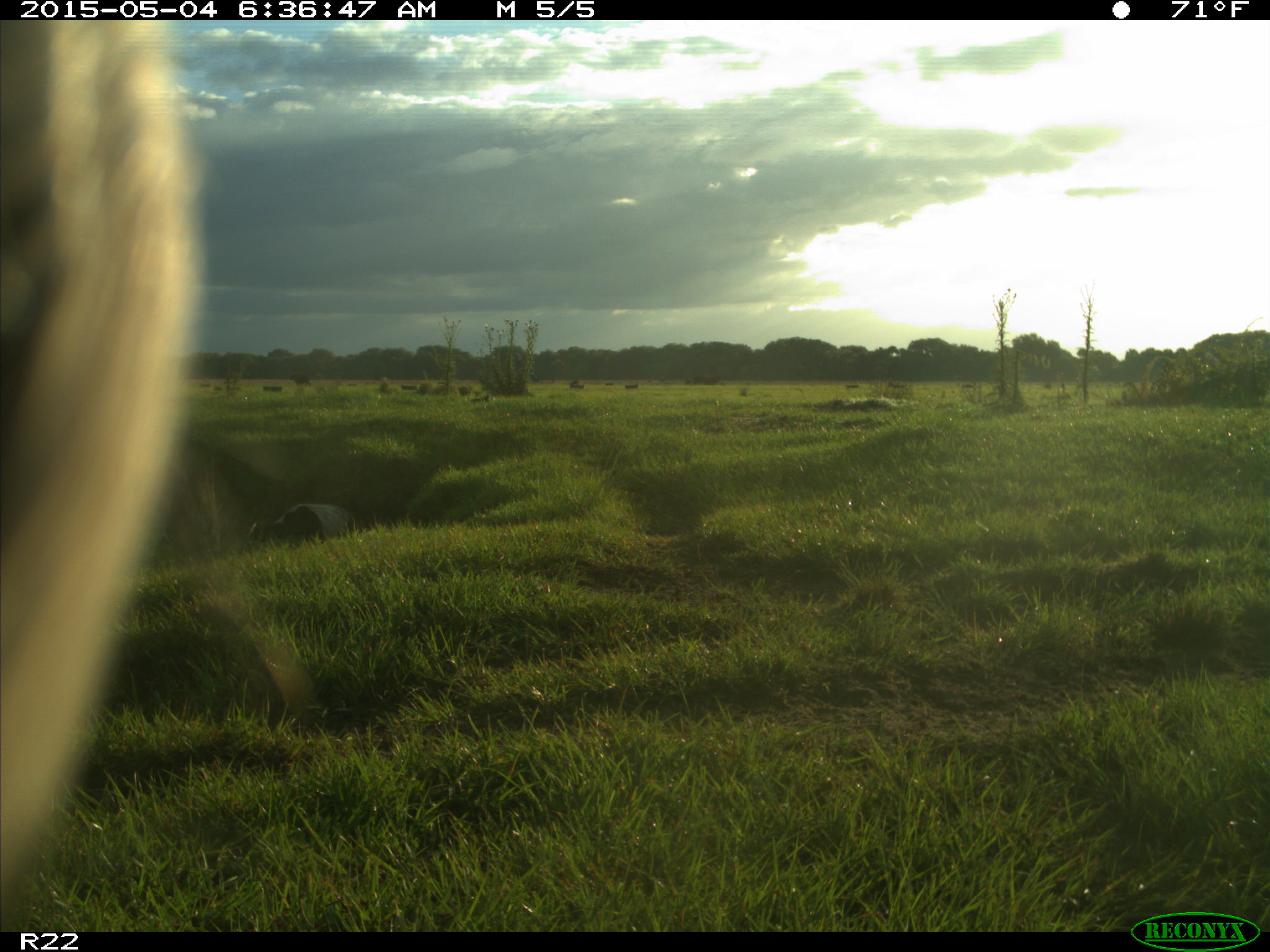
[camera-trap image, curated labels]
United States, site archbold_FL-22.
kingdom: Animalia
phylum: Chordata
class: Mammalia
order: Artiodactyla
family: Bovidae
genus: Bos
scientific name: Bos taurus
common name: domestic cow